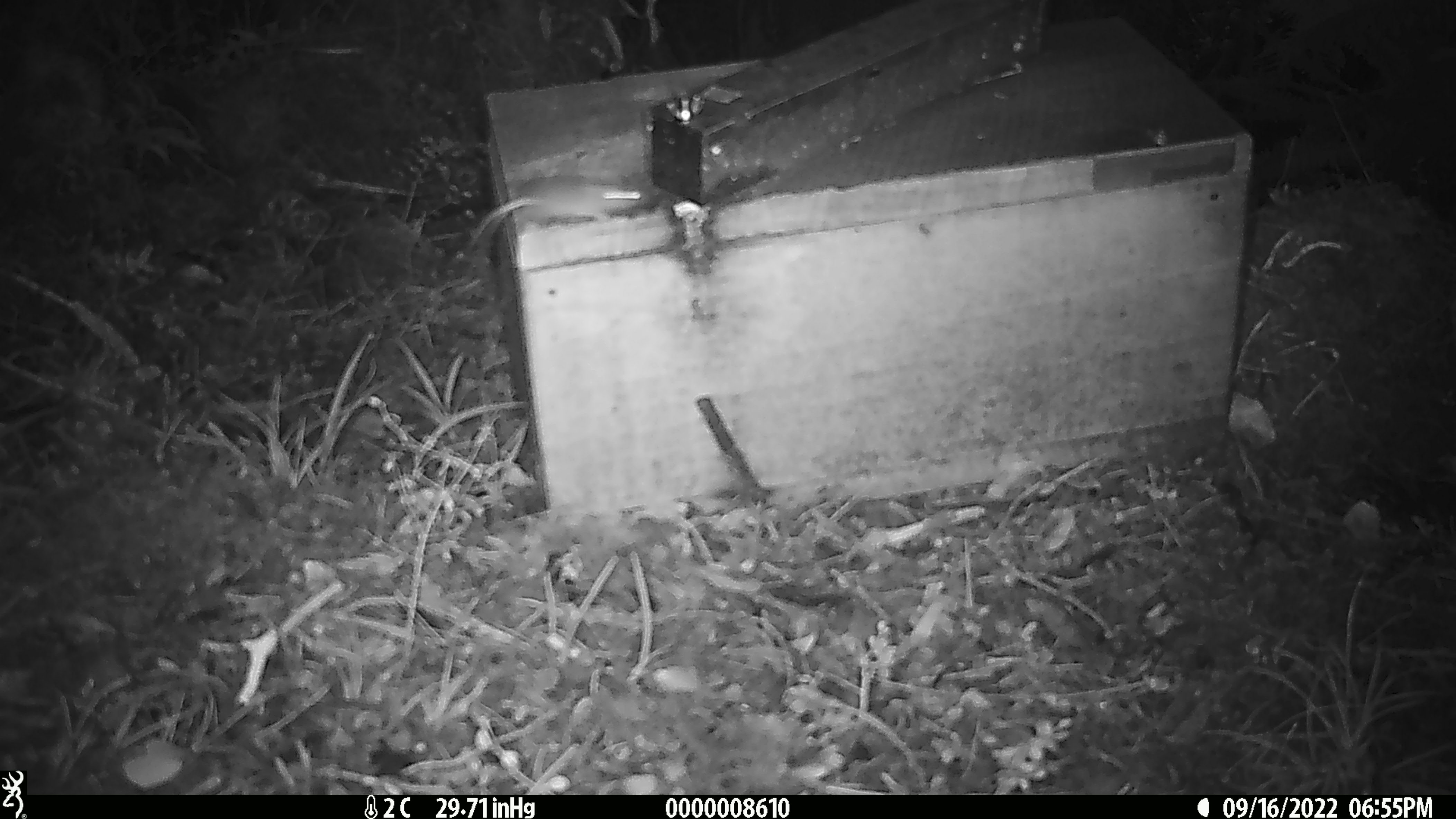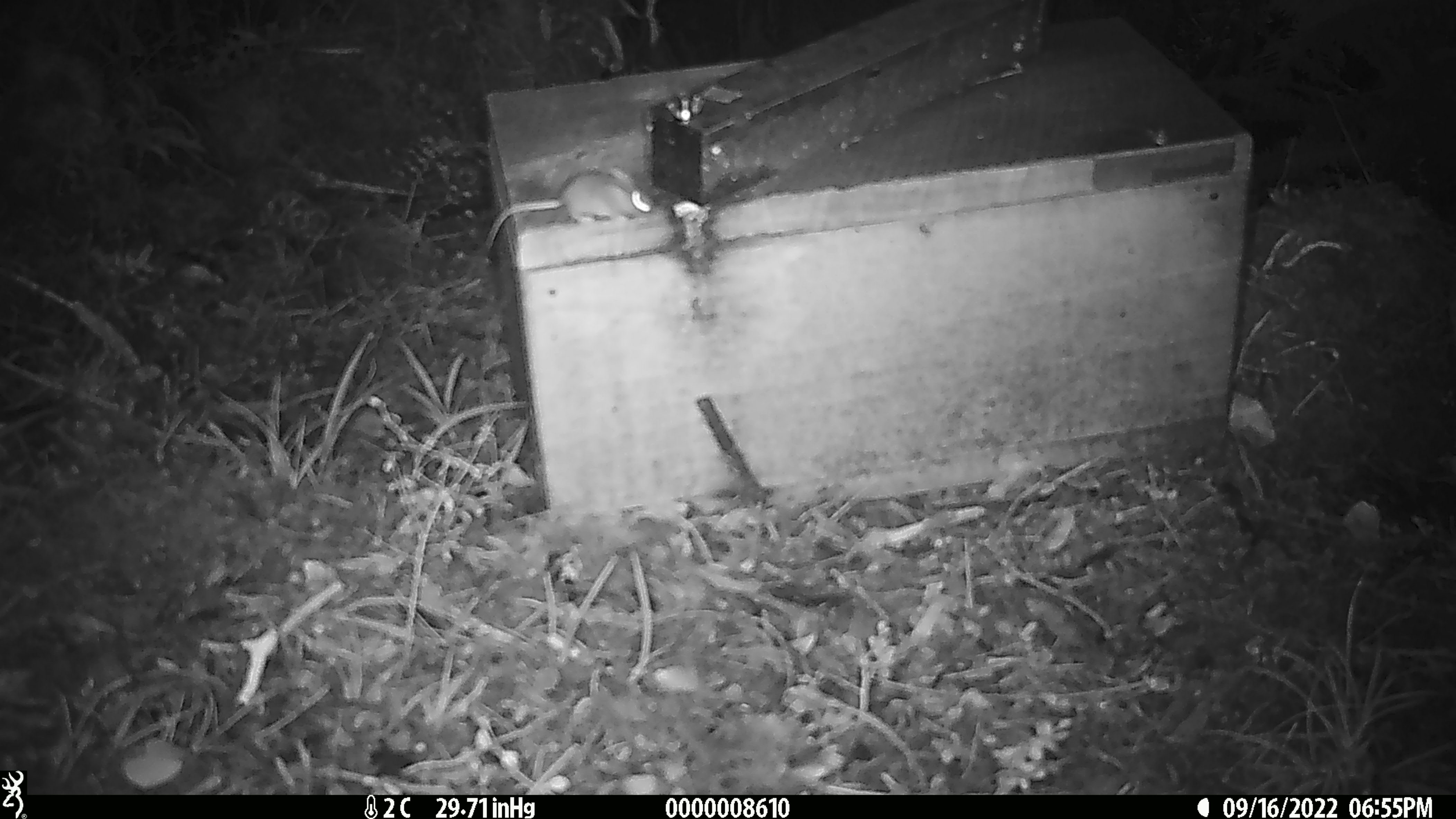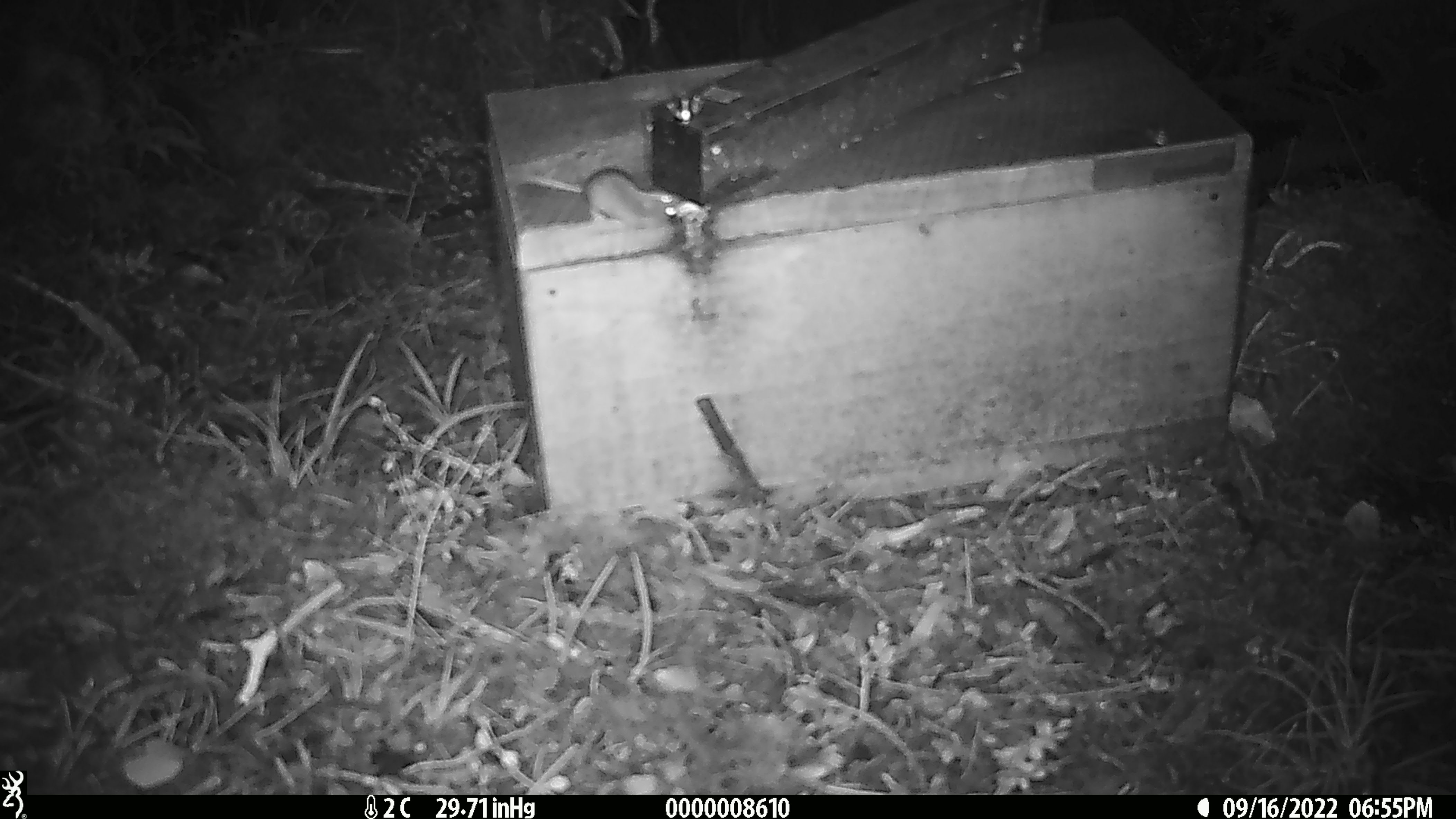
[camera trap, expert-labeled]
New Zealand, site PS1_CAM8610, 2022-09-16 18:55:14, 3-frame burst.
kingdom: Animalia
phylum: Chordata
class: Mammalia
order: Rodentia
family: Muridae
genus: Mus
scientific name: Mus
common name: mouse